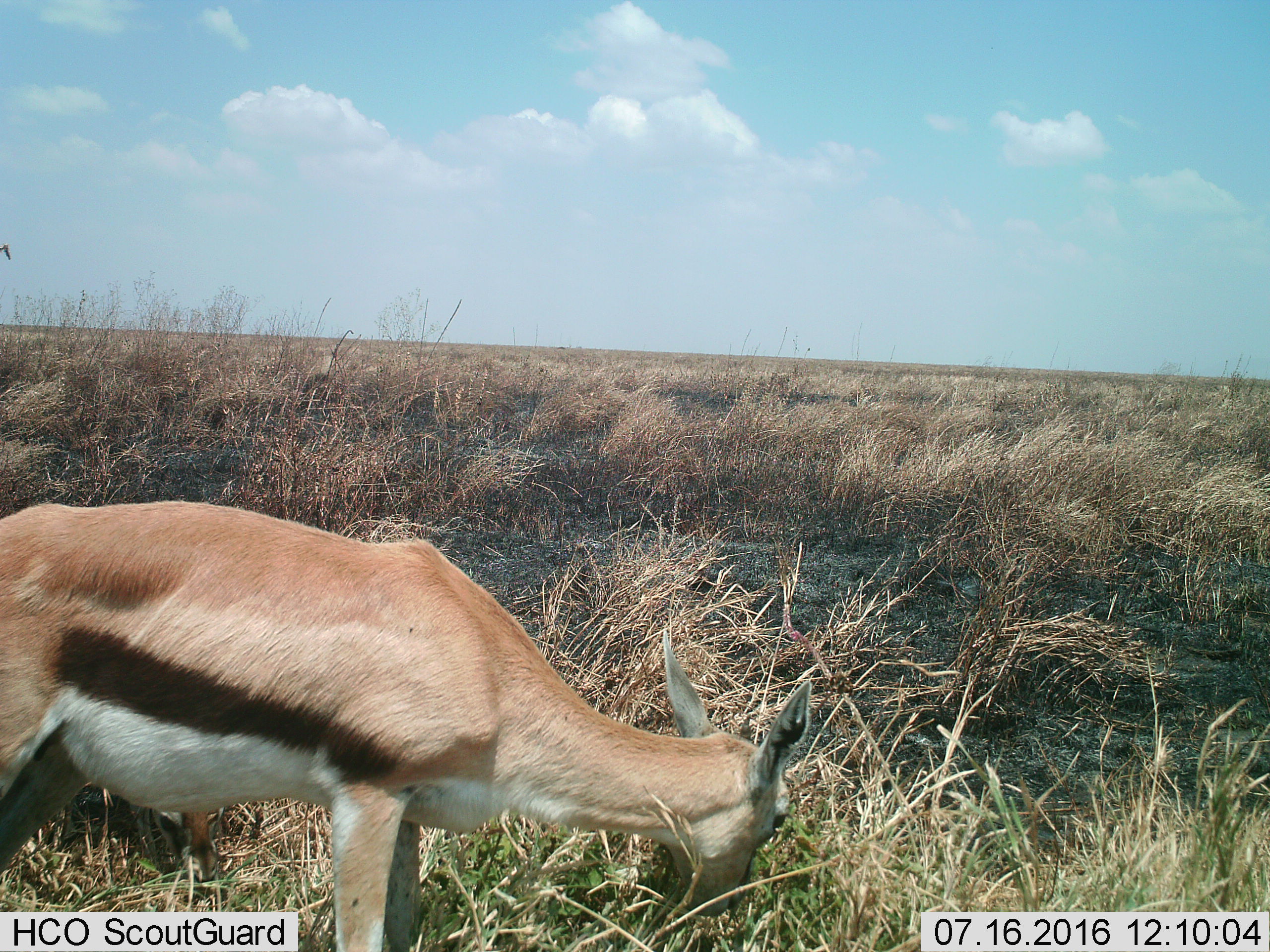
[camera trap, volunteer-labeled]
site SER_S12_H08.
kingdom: Animalia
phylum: Chordata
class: Mammalia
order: Artiodactyla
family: Bovidae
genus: Eudorcas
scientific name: Eudorcas thomsonii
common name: thomson's gazelle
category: gazellethomsons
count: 1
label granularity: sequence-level